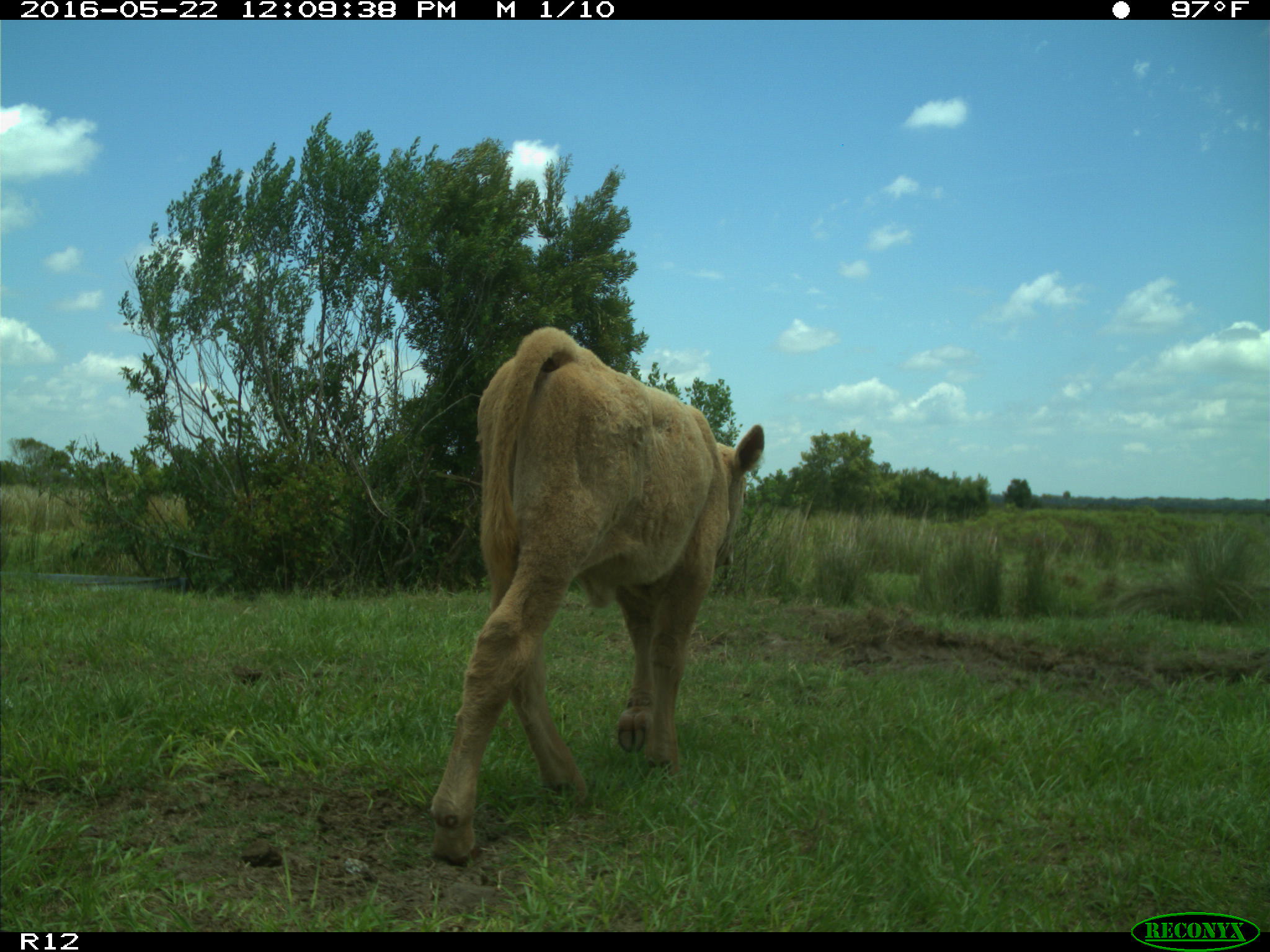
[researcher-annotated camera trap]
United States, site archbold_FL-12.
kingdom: Animalia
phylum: Chordata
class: Mammalia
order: Artiodactyla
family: Bovidae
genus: Bos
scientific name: Bos taurus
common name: domestic cow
Bos taurus (domestic cow).